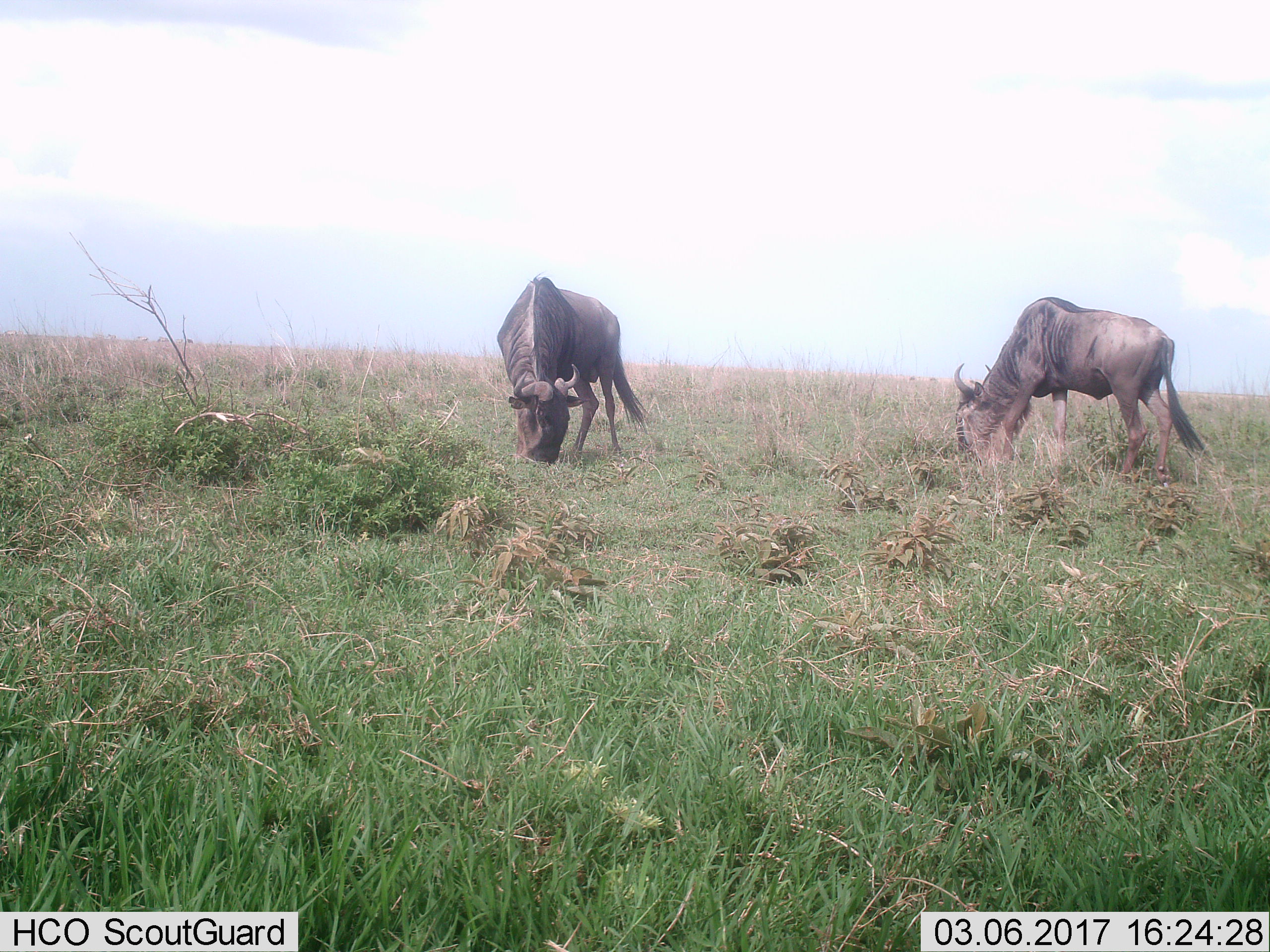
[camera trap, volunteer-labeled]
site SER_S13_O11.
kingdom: Animalia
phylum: Chordata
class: Mammalia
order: Artiodactyla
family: Bovidae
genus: Connochaetes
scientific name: Connochaetes taurinus taurinus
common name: blue wildebeest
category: wildebeestblue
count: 2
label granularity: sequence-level